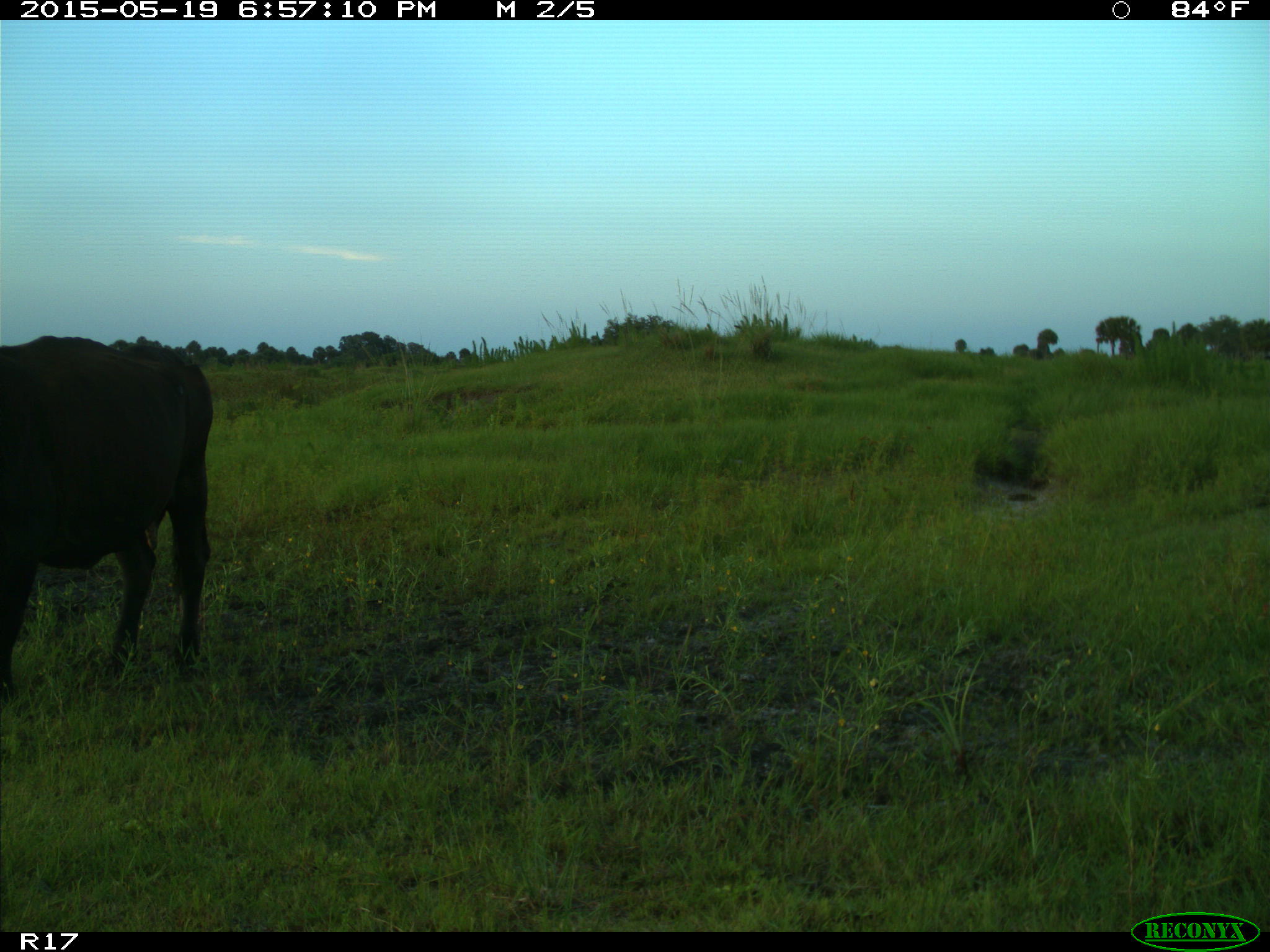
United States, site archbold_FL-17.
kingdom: Animalia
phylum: Chordata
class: Mammalia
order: Artiodactyla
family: Bovidae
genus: Bos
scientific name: Bos taurus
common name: domestic cow